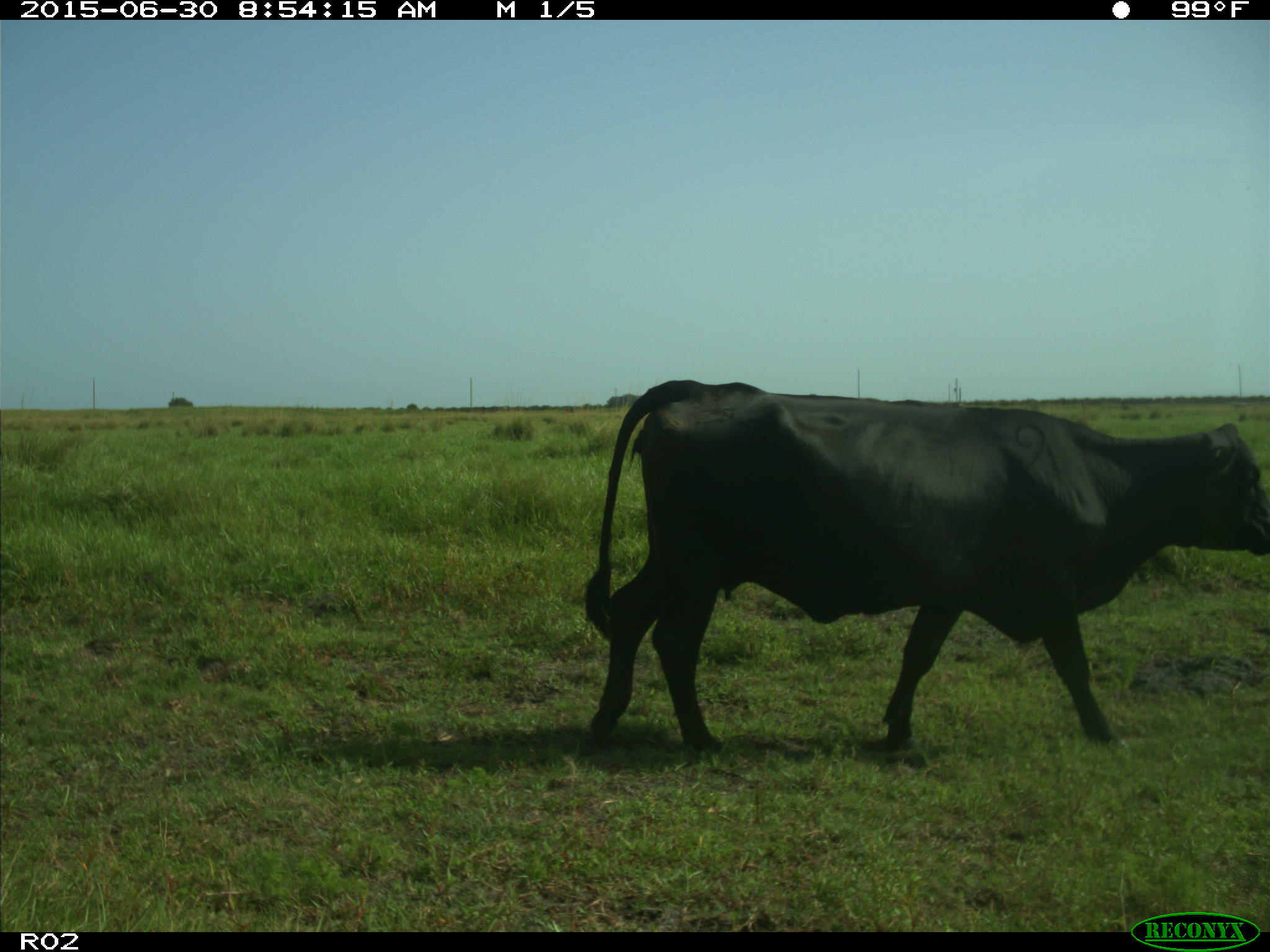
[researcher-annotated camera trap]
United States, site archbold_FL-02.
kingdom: Animalia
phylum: Chordata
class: Mammalia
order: Artiodactyla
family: Bovidae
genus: Bos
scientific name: Bos taurus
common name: domestic cow